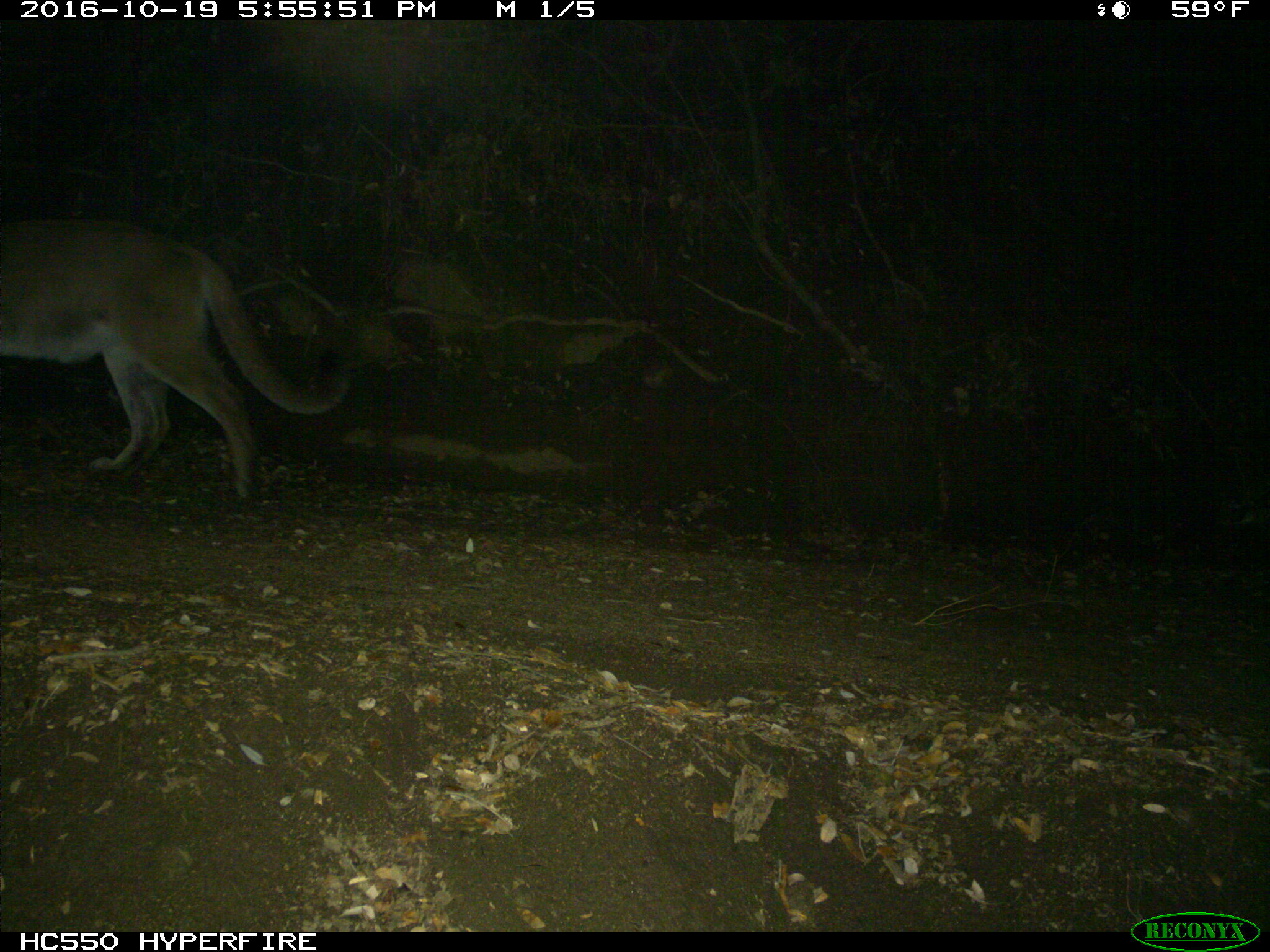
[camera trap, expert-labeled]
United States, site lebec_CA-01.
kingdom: Animalia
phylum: Chordata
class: Mammalia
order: Carnivora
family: Felidae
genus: Puma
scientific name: Puma concolor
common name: mountain lion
Puma concolor (mountain lion).